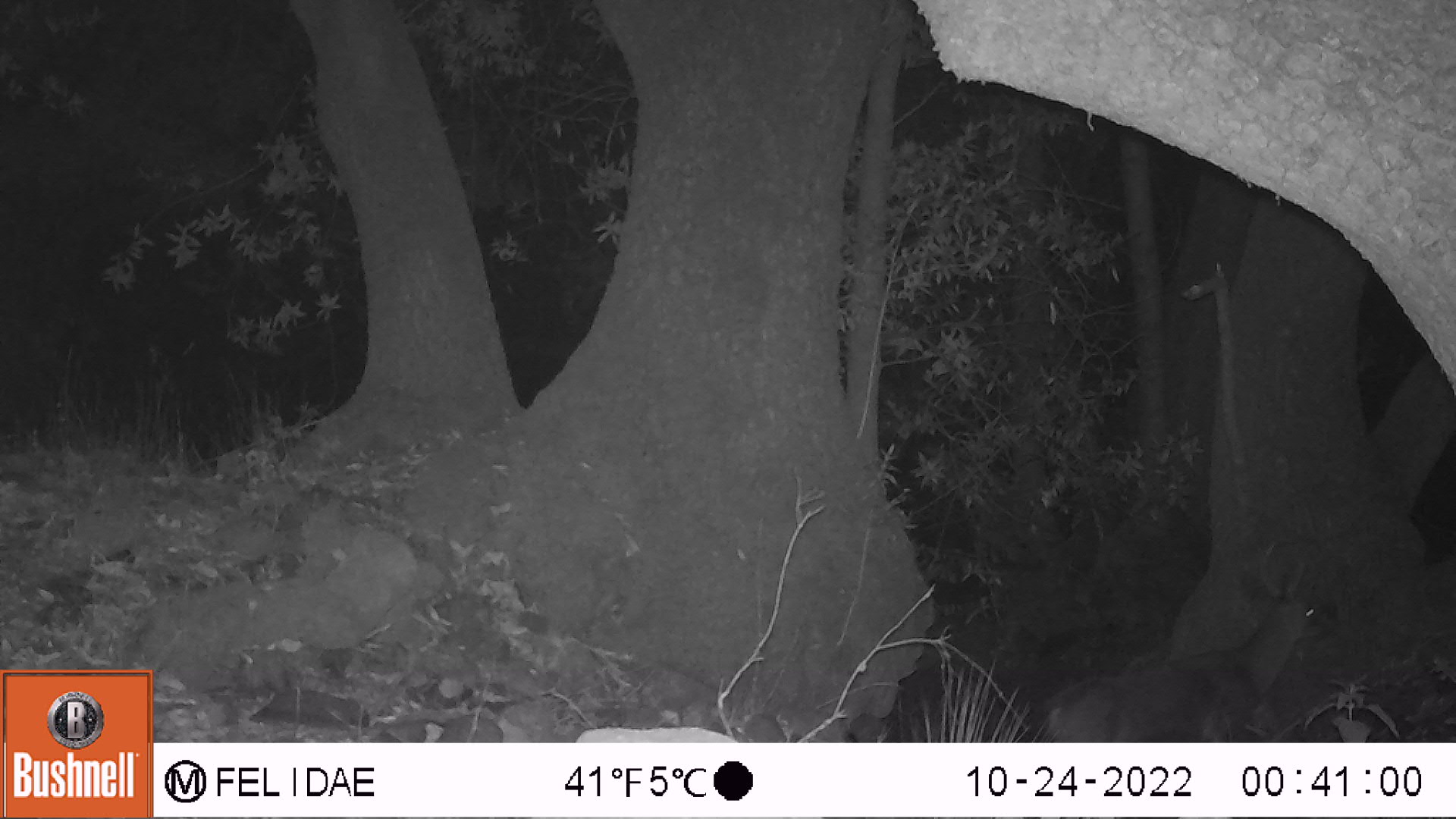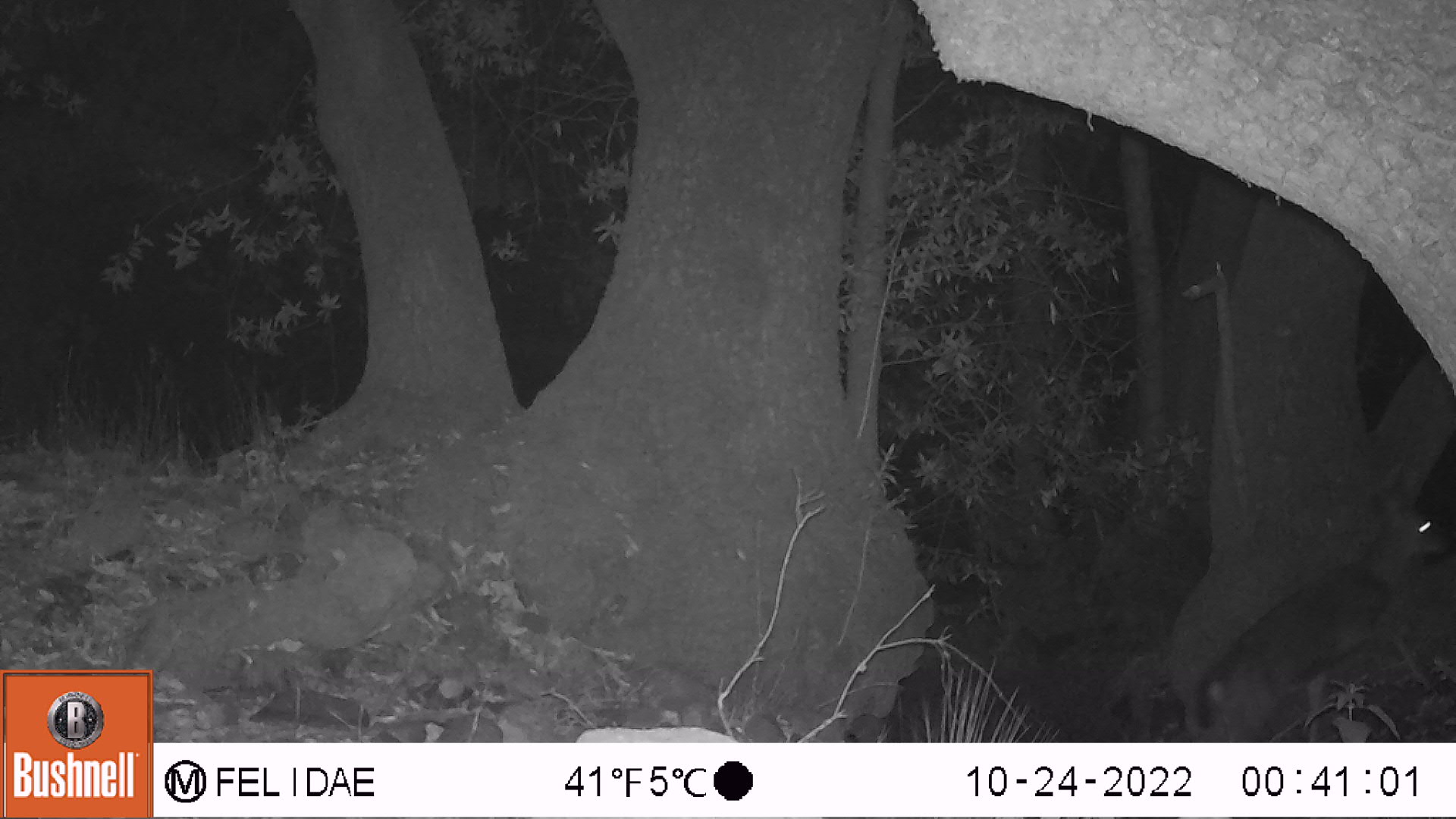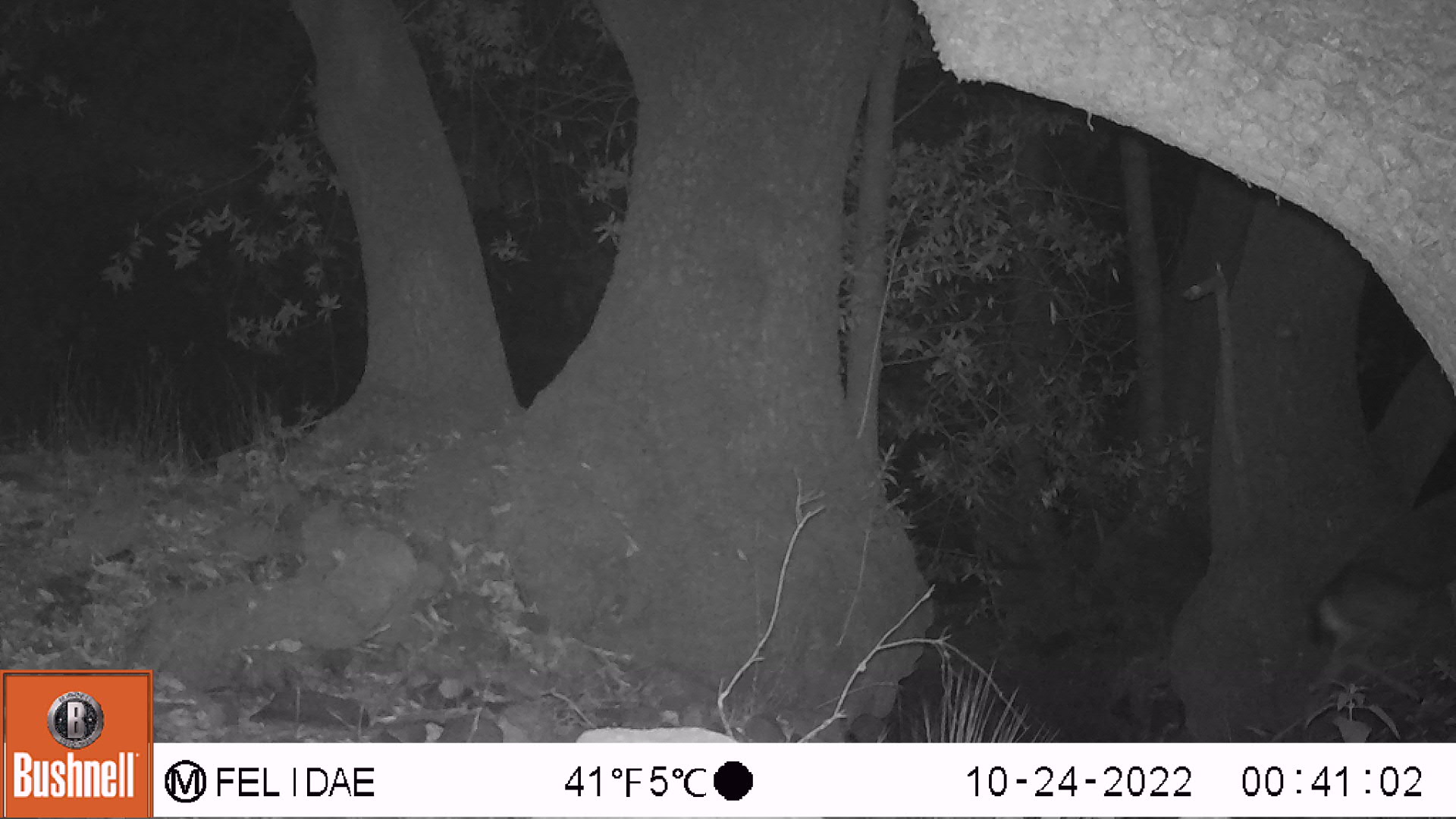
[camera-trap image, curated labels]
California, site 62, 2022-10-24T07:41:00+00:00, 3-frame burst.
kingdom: Animalia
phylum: Chordata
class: Mammalia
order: Artiodactyla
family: Cervidae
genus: Odocoileus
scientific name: Odocoileus hemionus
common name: mule deer